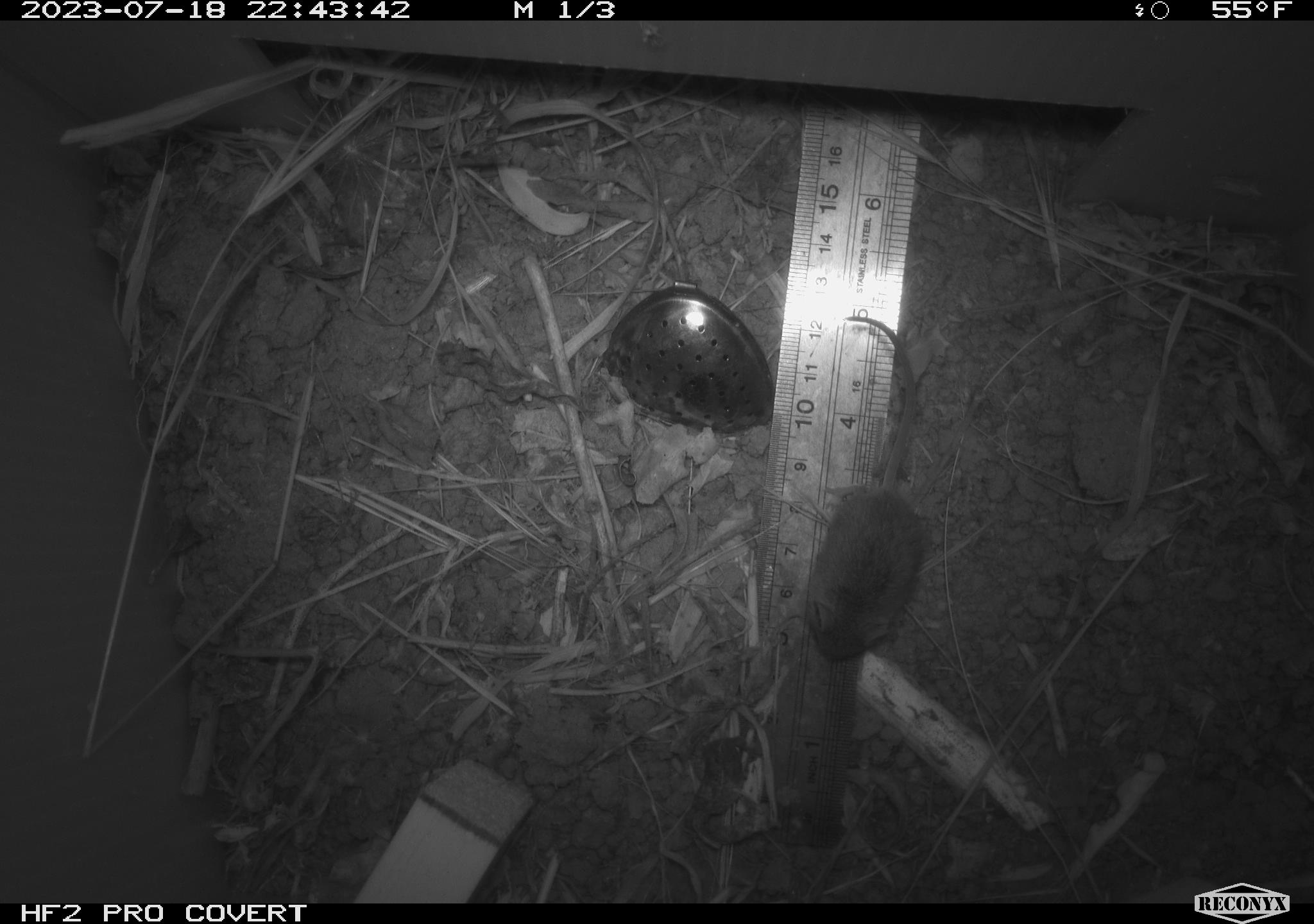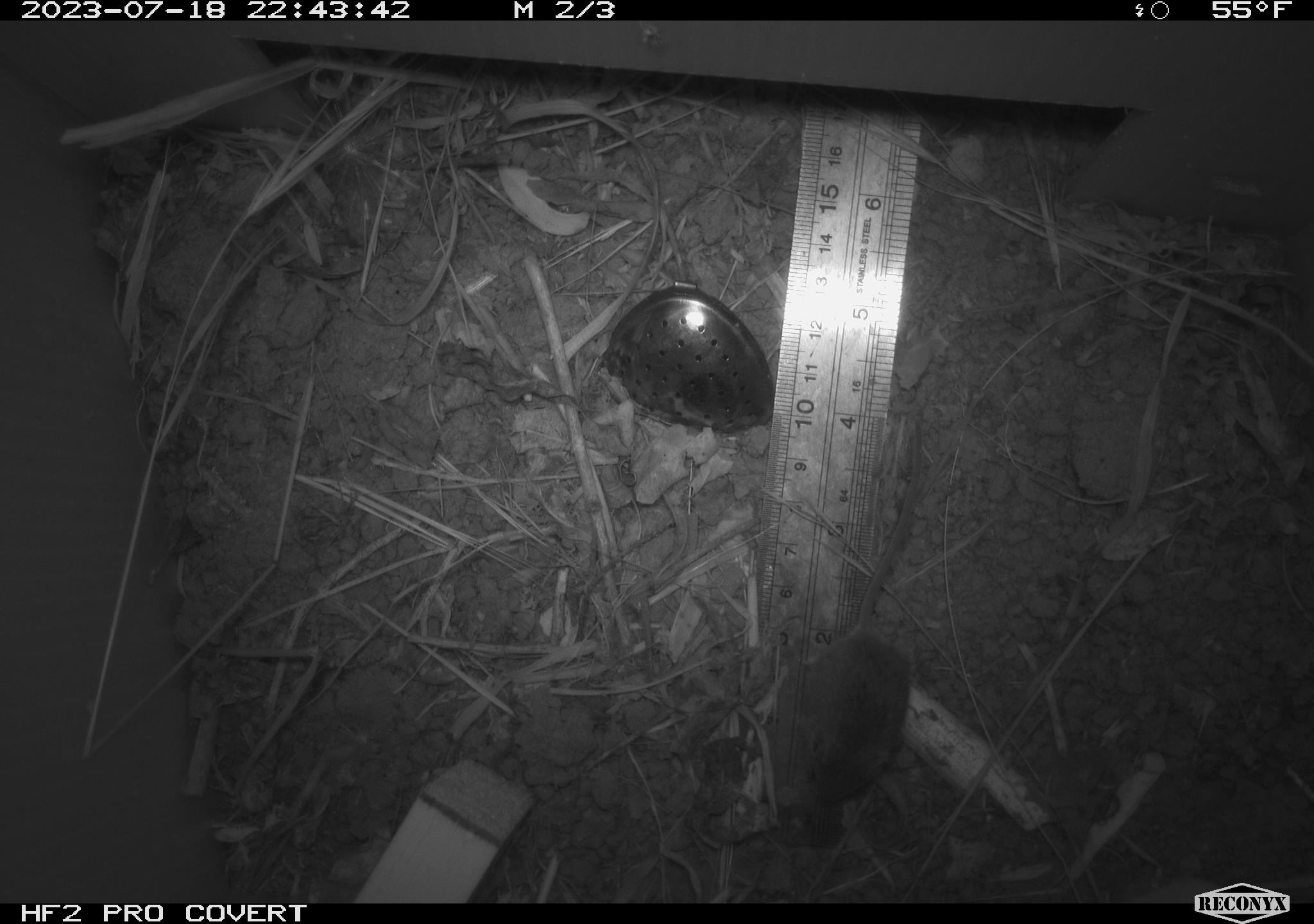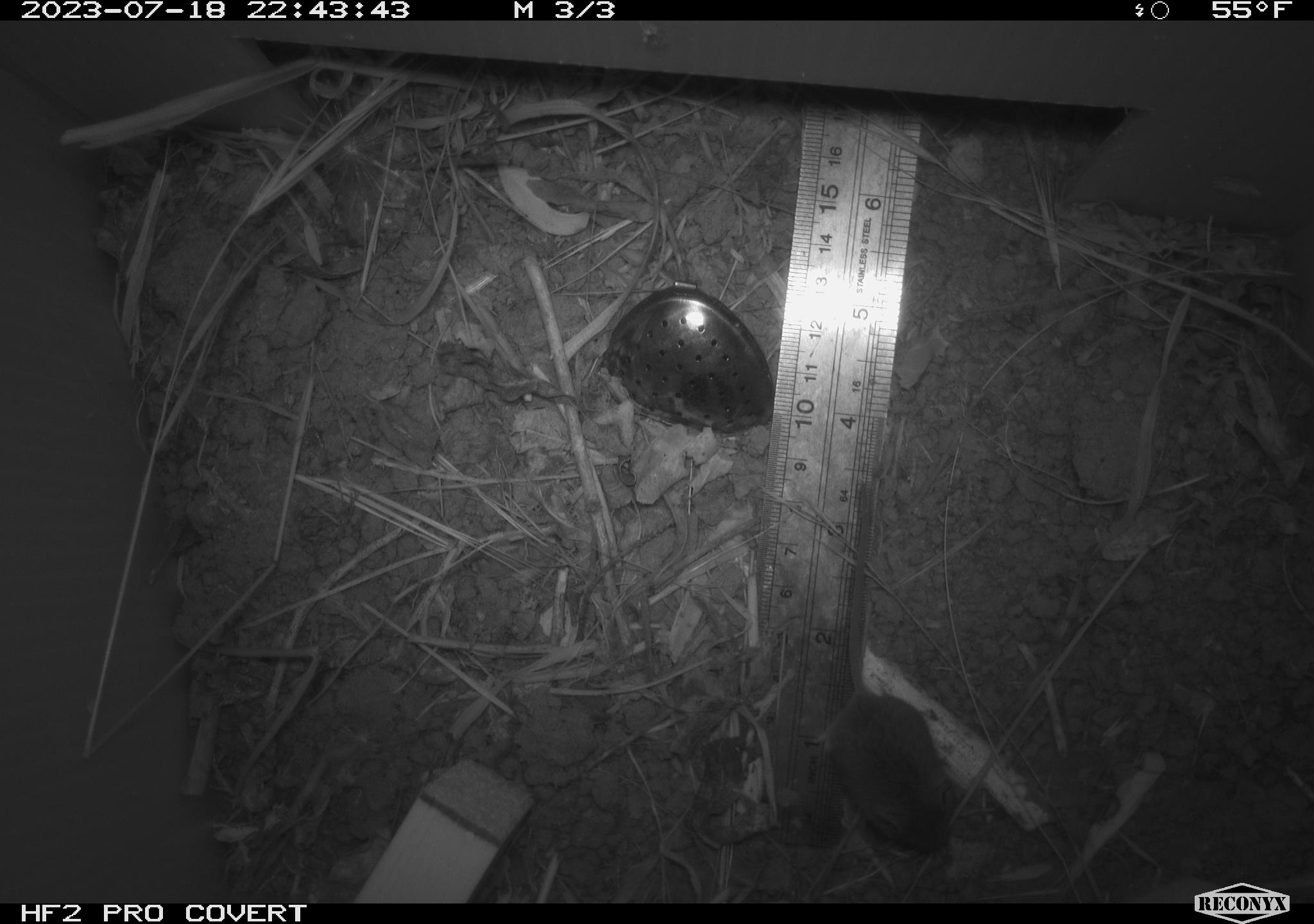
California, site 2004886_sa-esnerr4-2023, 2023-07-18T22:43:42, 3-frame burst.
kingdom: Animalia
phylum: Chordata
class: Mammalia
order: Rodentia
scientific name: Rodentia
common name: mouse species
Mouse species (Rodentia).